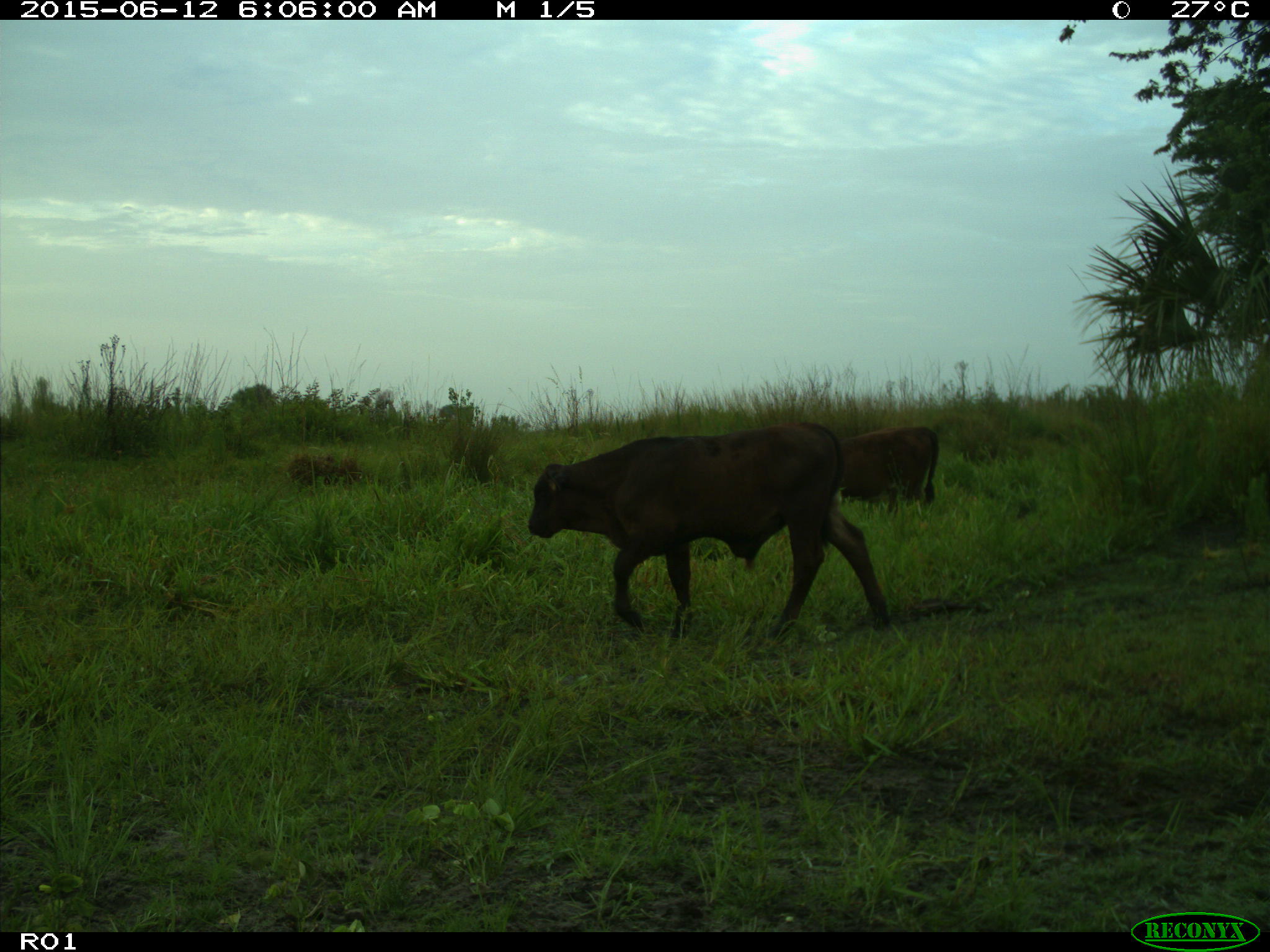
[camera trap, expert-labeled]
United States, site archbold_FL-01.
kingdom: Animalia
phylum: Chordata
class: Mammalia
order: Artiodactyla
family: Bovidae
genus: Bos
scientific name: Bos taurus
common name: domestic cow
Bos taurus (domestic cow).